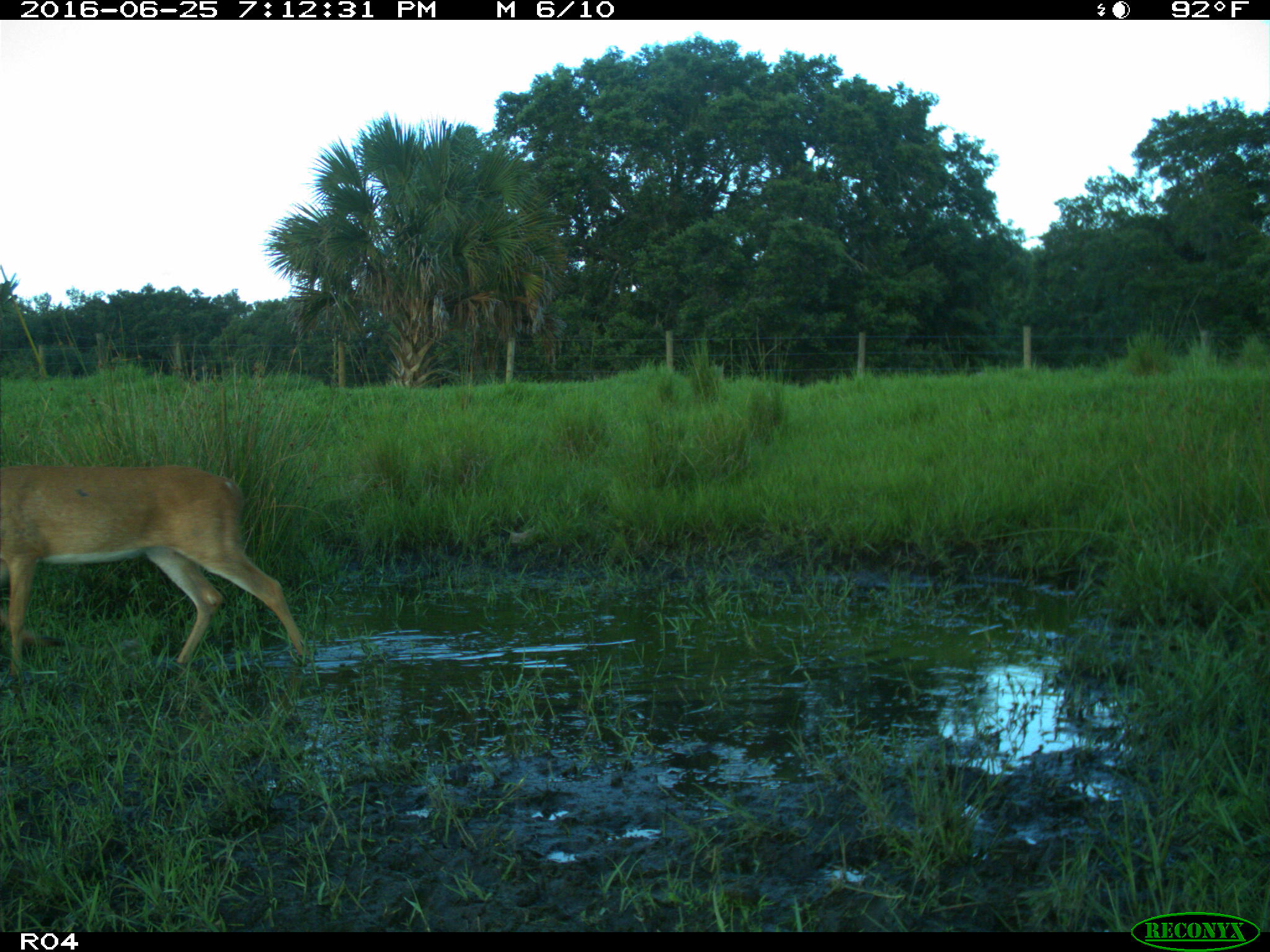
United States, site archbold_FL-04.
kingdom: Animalia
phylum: Chordata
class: Mammalia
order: Artiodactyla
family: Cervidae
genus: Odocoileus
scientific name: Odocoileus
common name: deer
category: unidentified deer